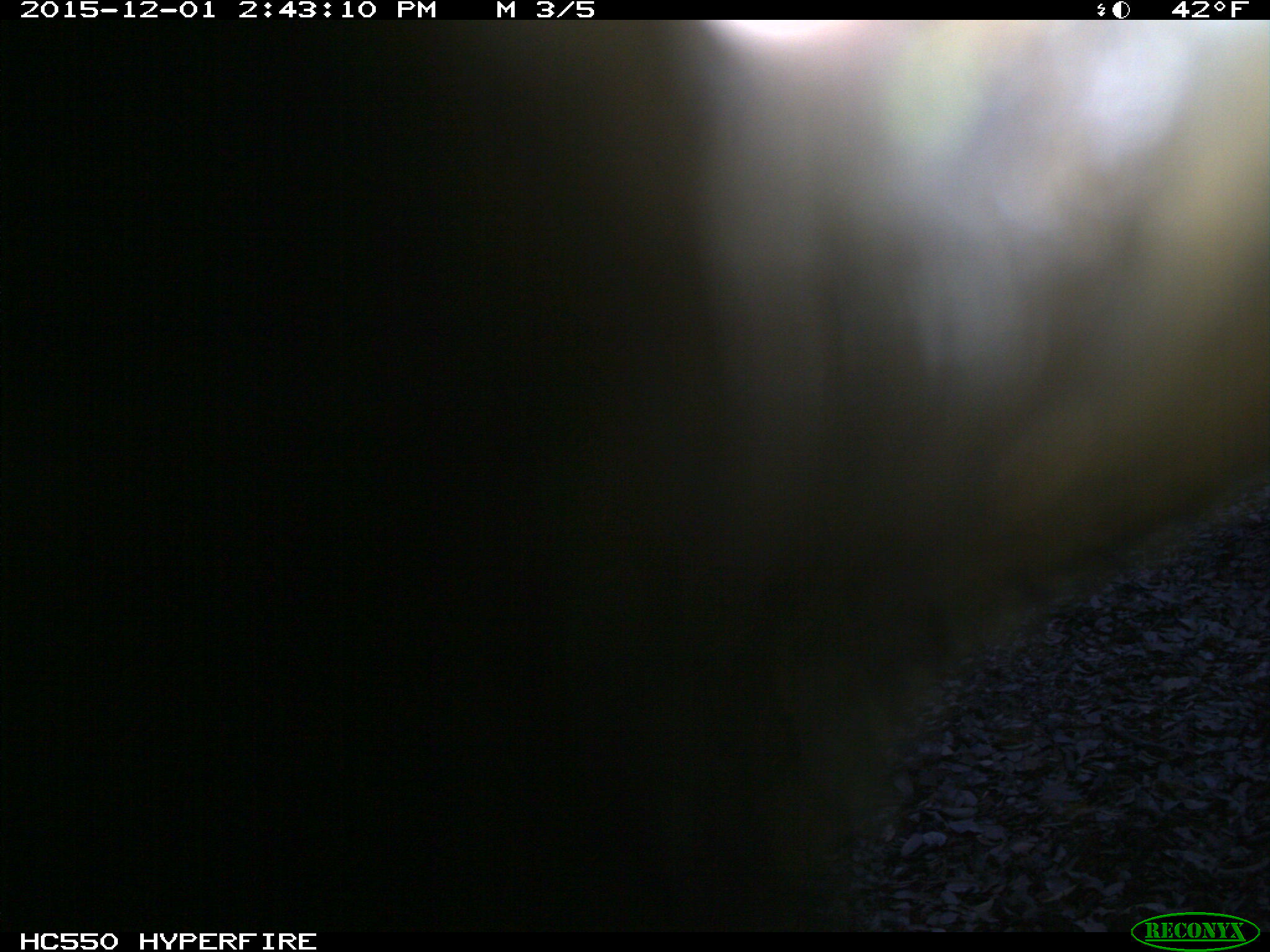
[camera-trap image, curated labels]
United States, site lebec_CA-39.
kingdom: Animalia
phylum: Chordata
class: Mammalia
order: Artiodactyla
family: Suidae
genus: Sus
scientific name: Sus scrofa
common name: wild boar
Sus scrofa (wild boar).